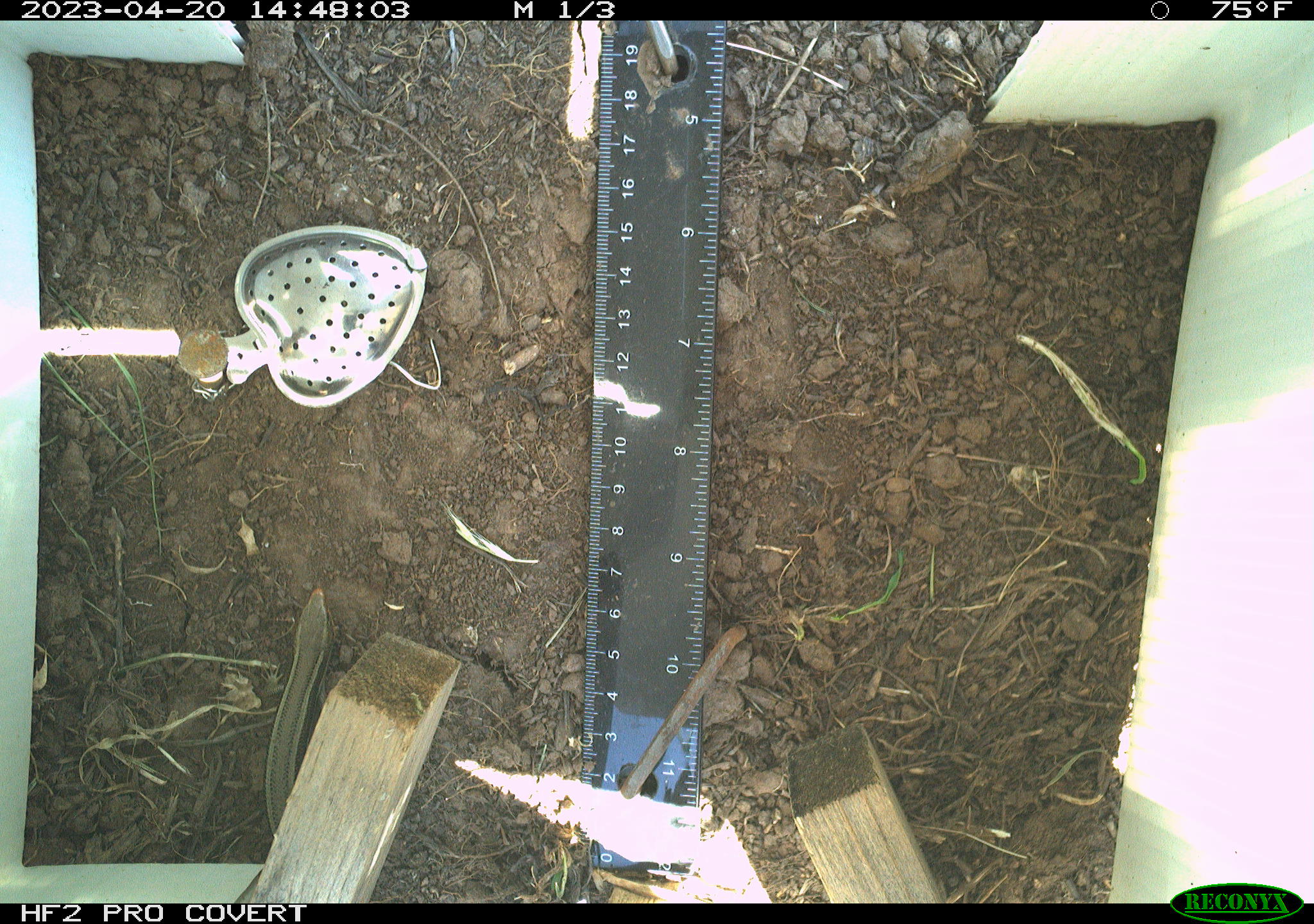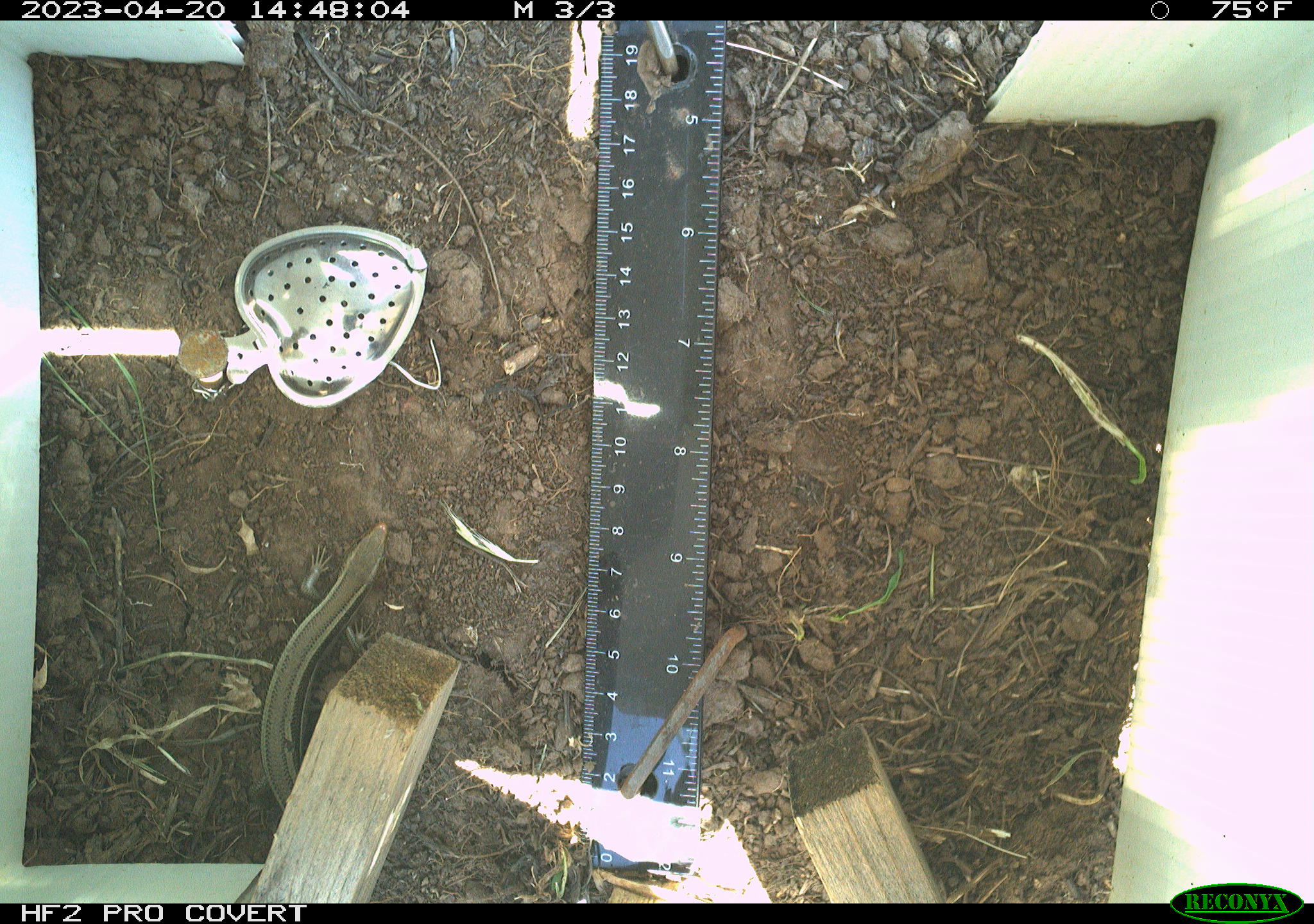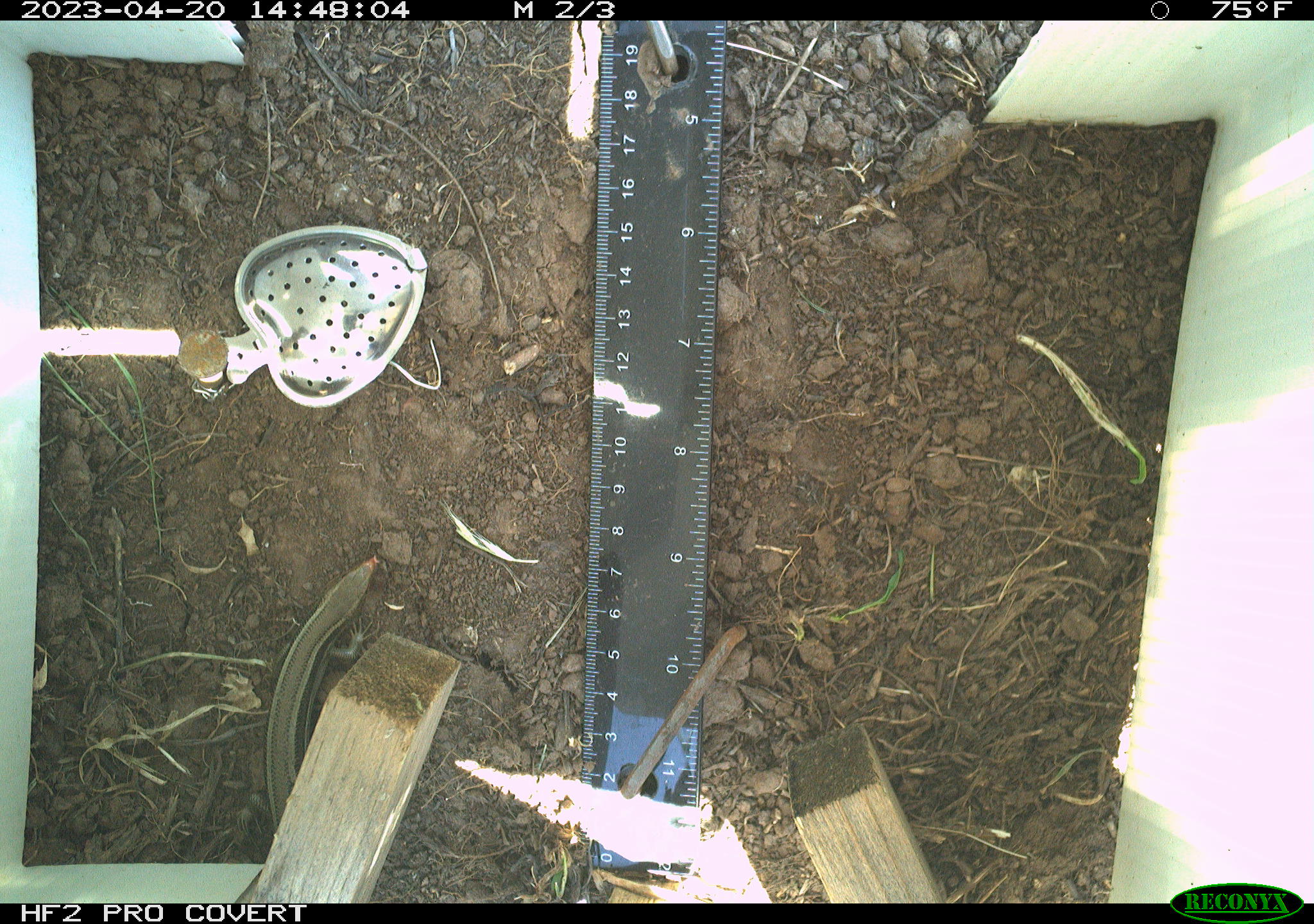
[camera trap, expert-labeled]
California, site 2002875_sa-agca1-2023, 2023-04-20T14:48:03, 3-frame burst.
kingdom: Animalia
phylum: Chordata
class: Reptilia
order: Squamata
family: Scincidae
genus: Plestiodon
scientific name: Plestiodon skiltonianus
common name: western skink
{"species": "western skink (Plestiodon skiltonianus)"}